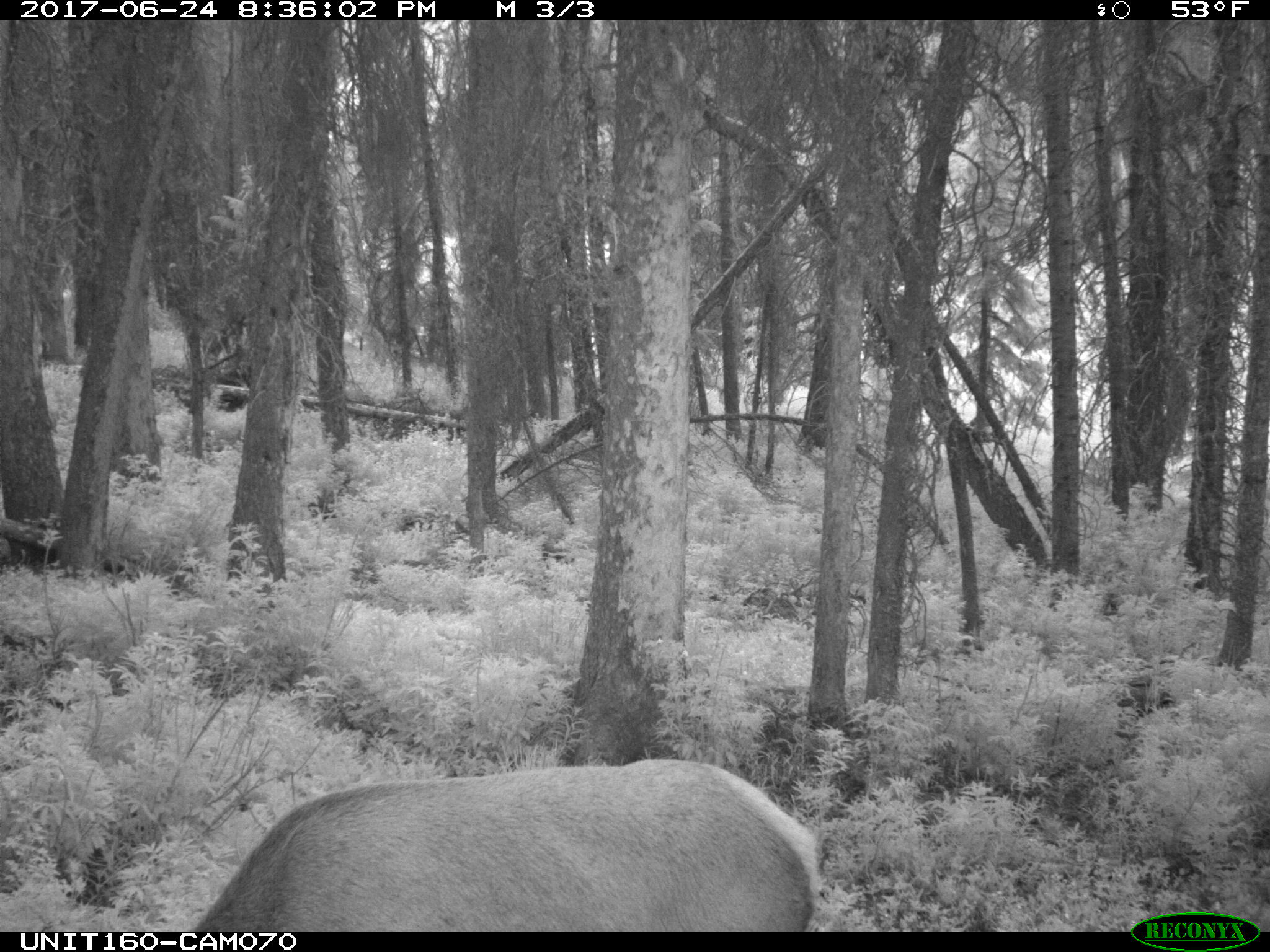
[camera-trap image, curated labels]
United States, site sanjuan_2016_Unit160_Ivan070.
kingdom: Animalia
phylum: Chordata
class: Mammalia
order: Artiodactyla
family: Cervidae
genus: Cervus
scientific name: Cervus elaphus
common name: red deer